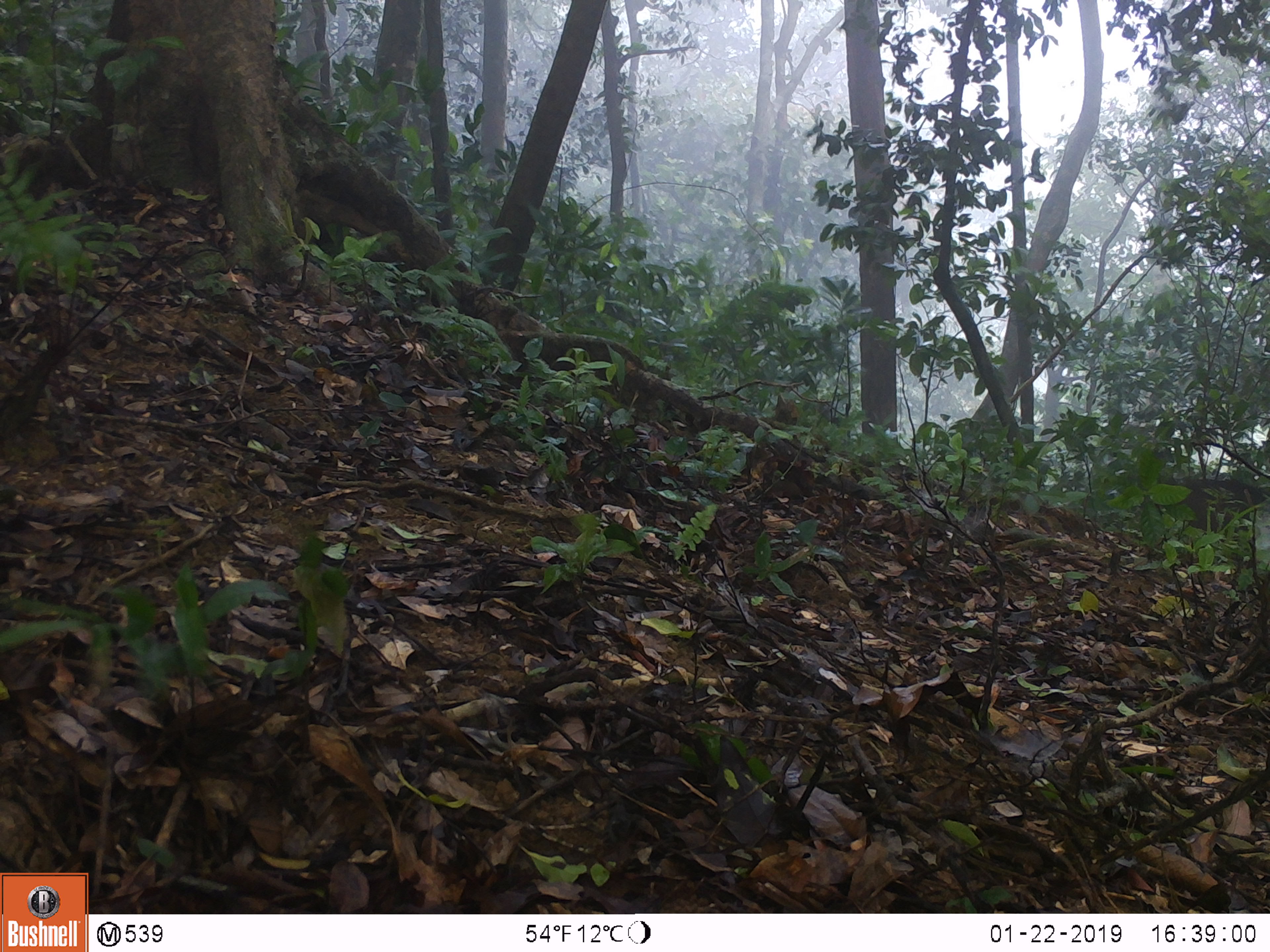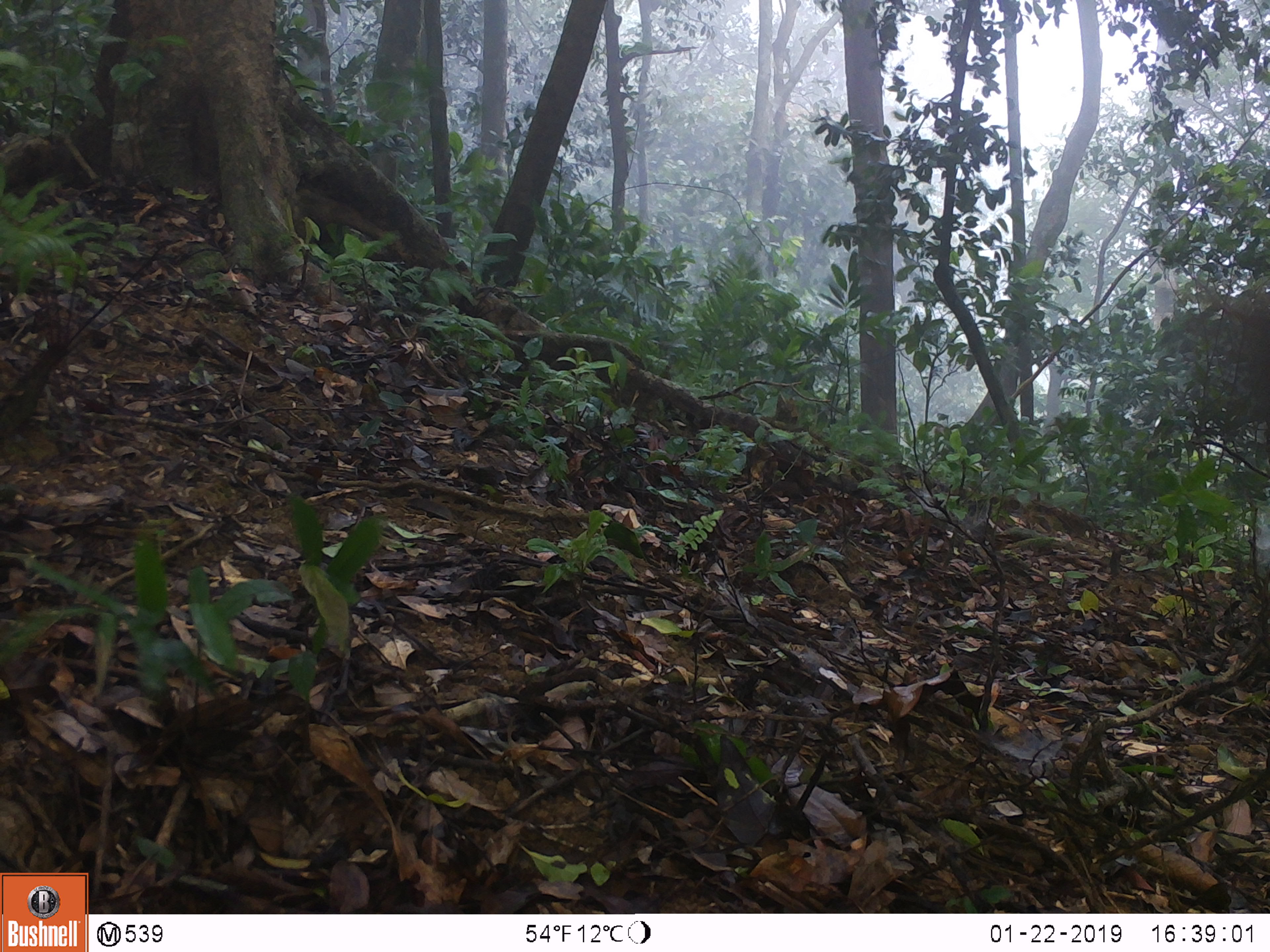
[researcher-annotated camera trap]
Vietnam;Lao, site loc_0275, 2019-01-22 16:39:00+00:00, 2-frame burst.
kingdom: Animalia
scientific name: Animalia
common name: animal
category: unidentified animal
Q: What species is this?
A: Unidentified animal (animal) (Animalia).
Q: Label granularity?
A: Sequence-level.